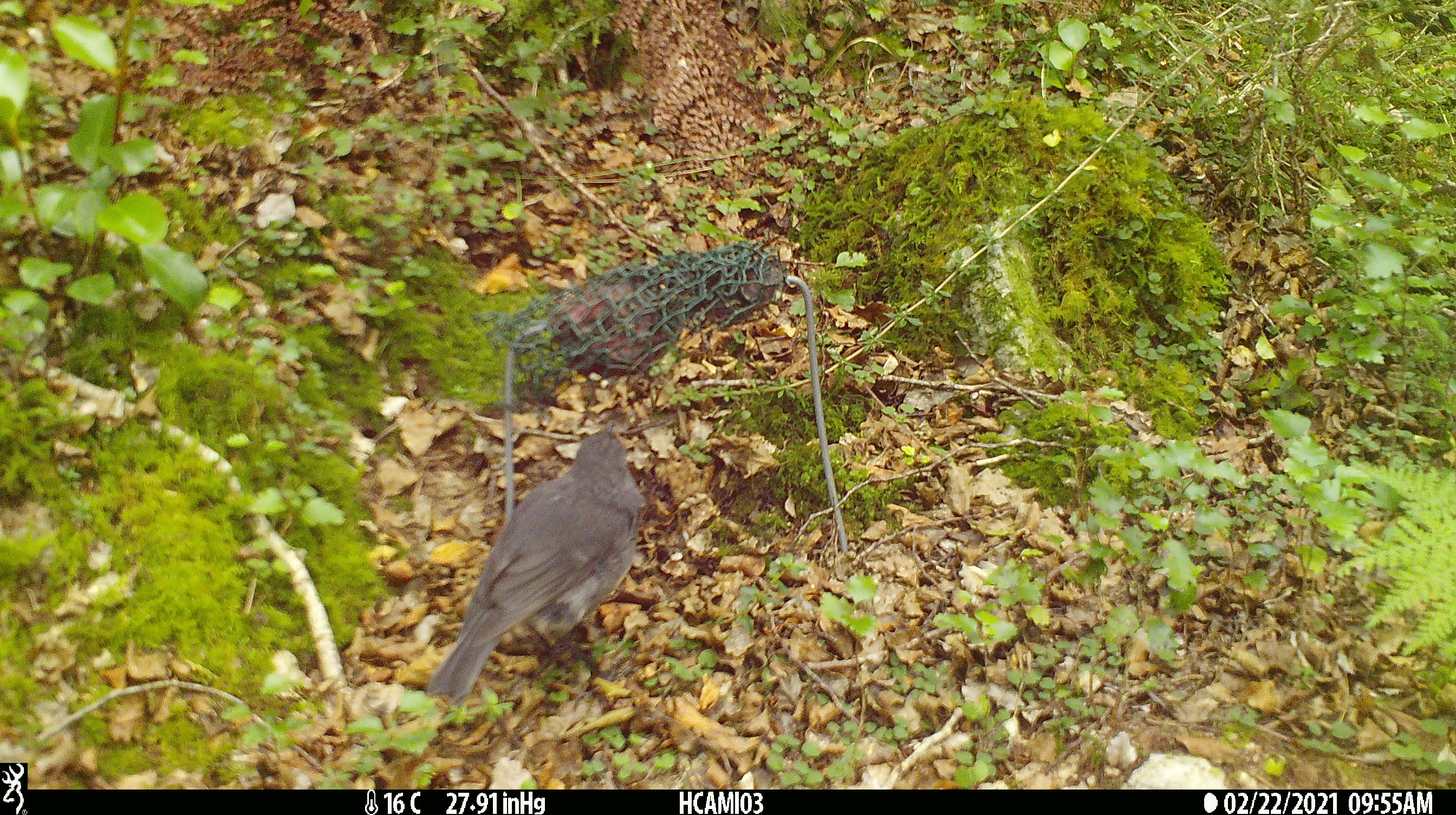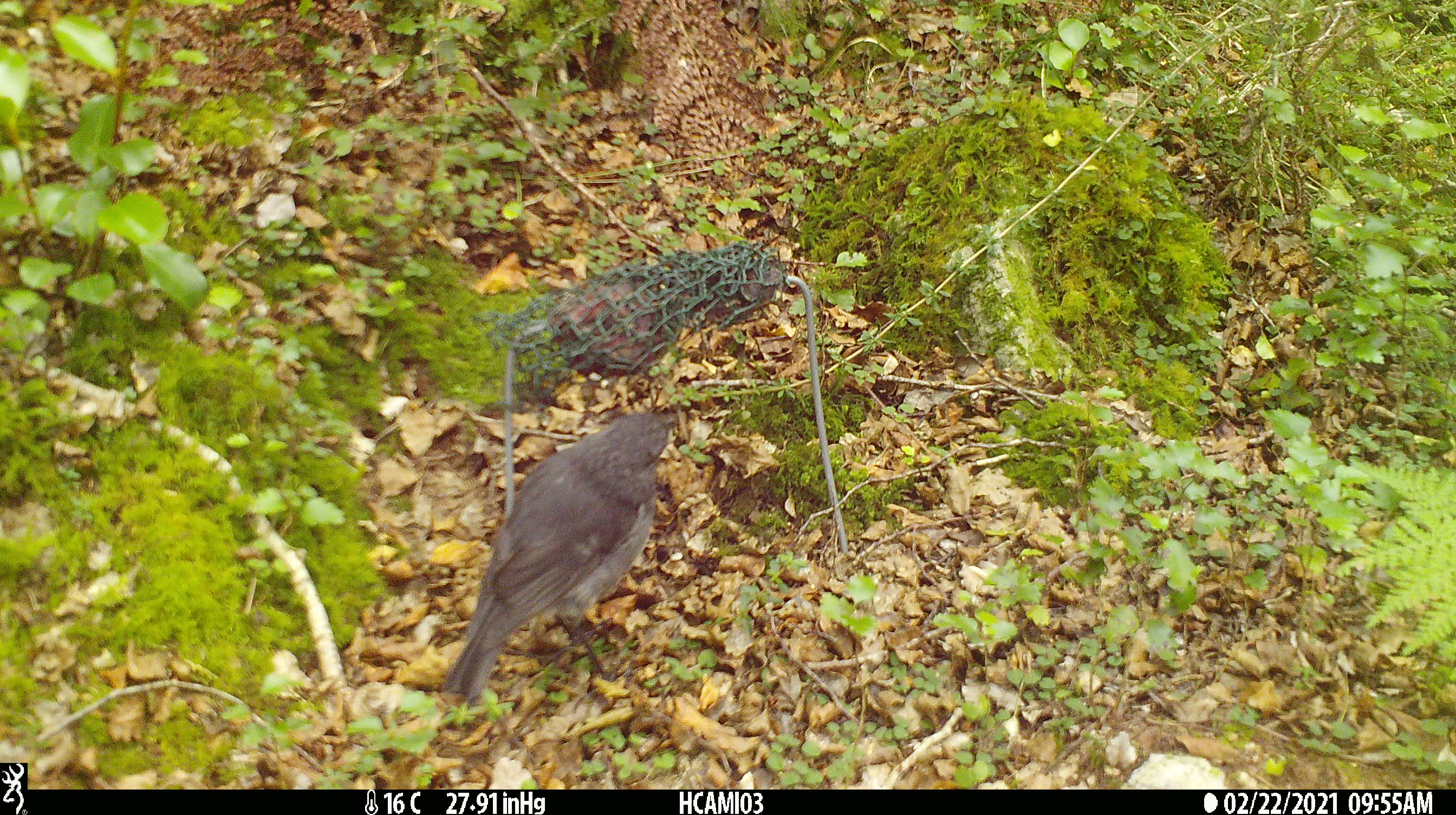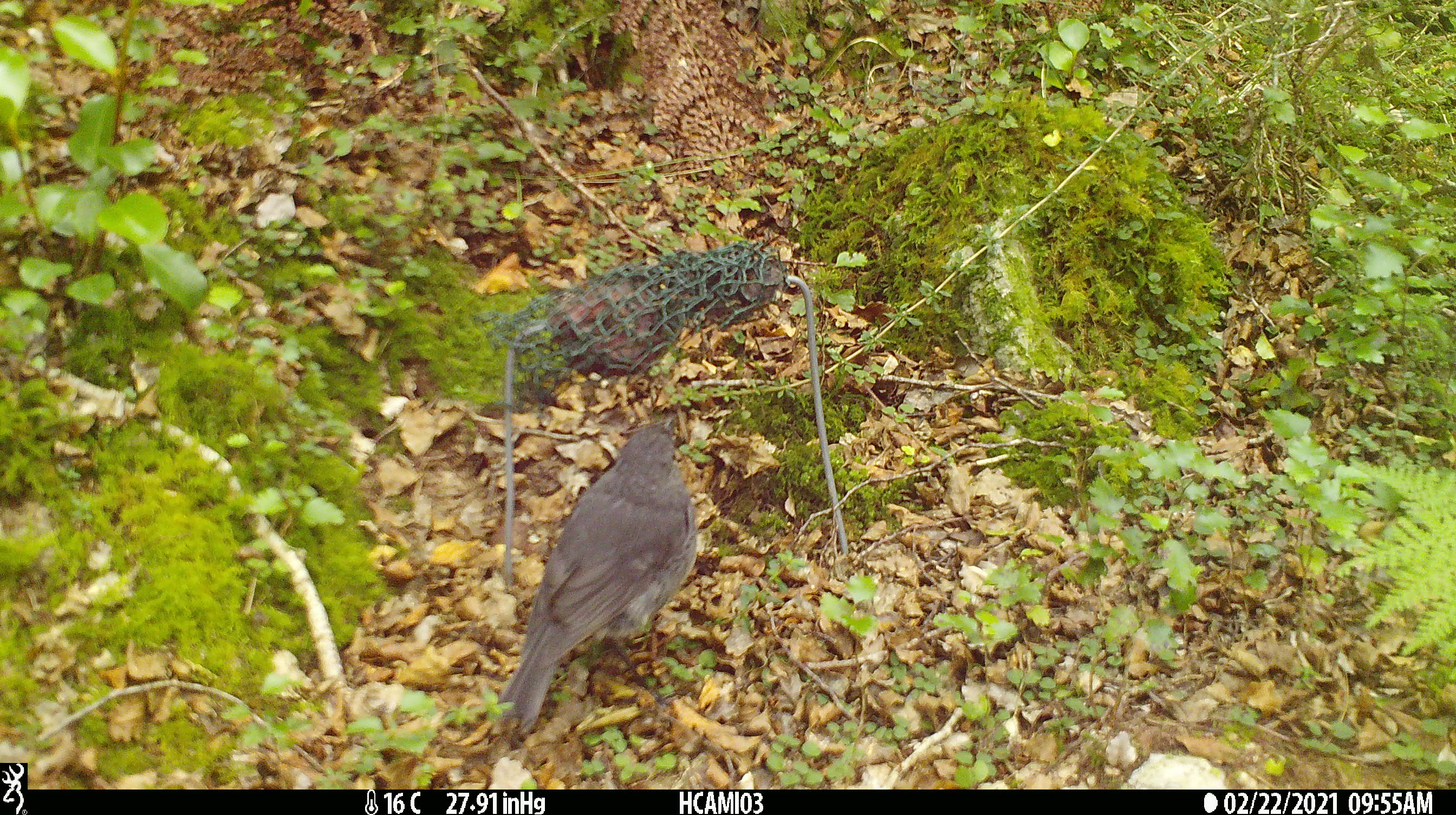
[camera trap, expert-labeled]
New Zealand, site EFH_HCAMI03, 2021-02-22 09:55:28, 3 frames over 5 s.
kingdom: Animalia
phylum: Chordata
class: Aves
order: Passeriformes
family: Petroicidae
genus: Petroica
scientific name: Petroica australis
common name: new zealand robin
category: robin